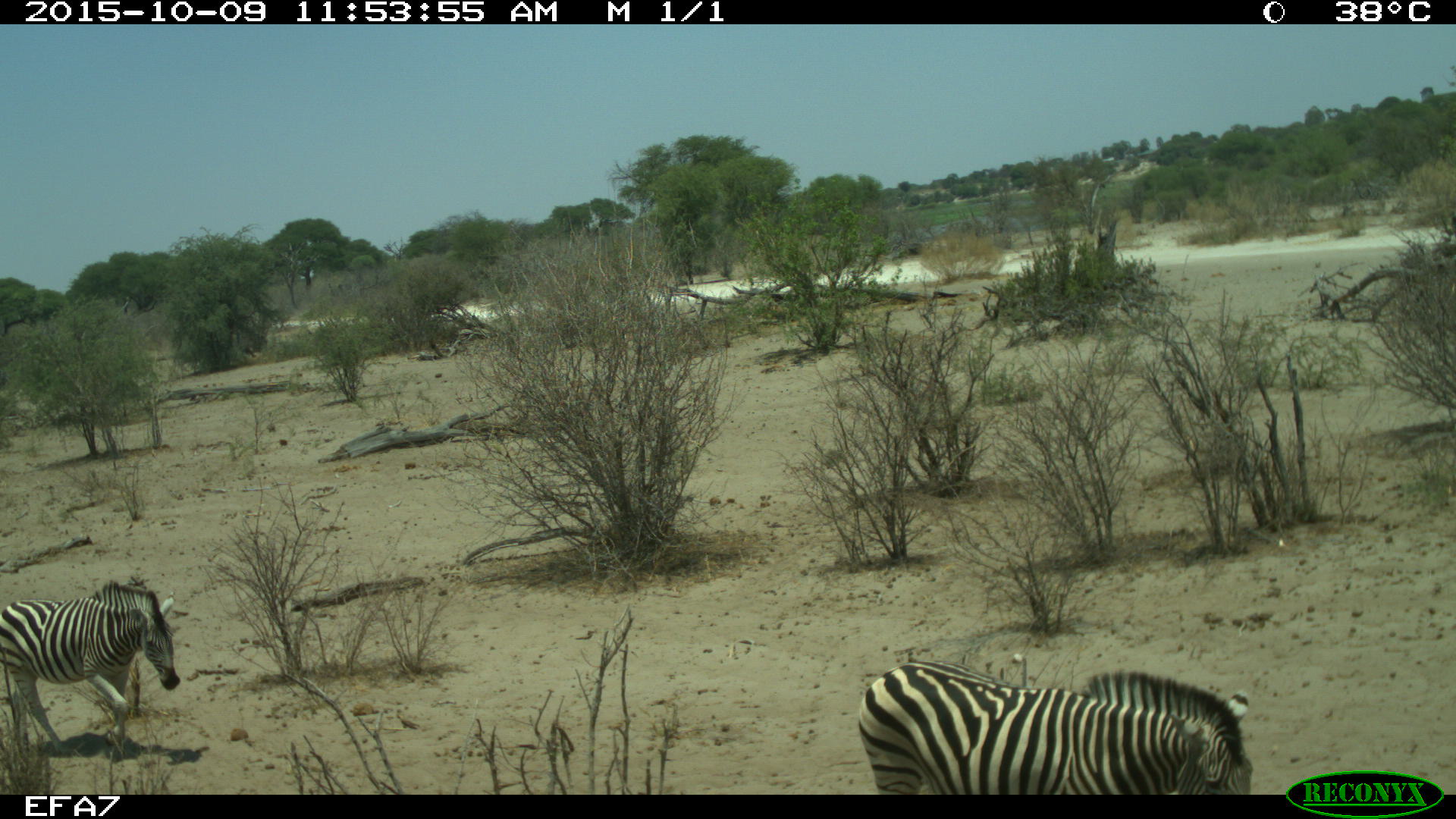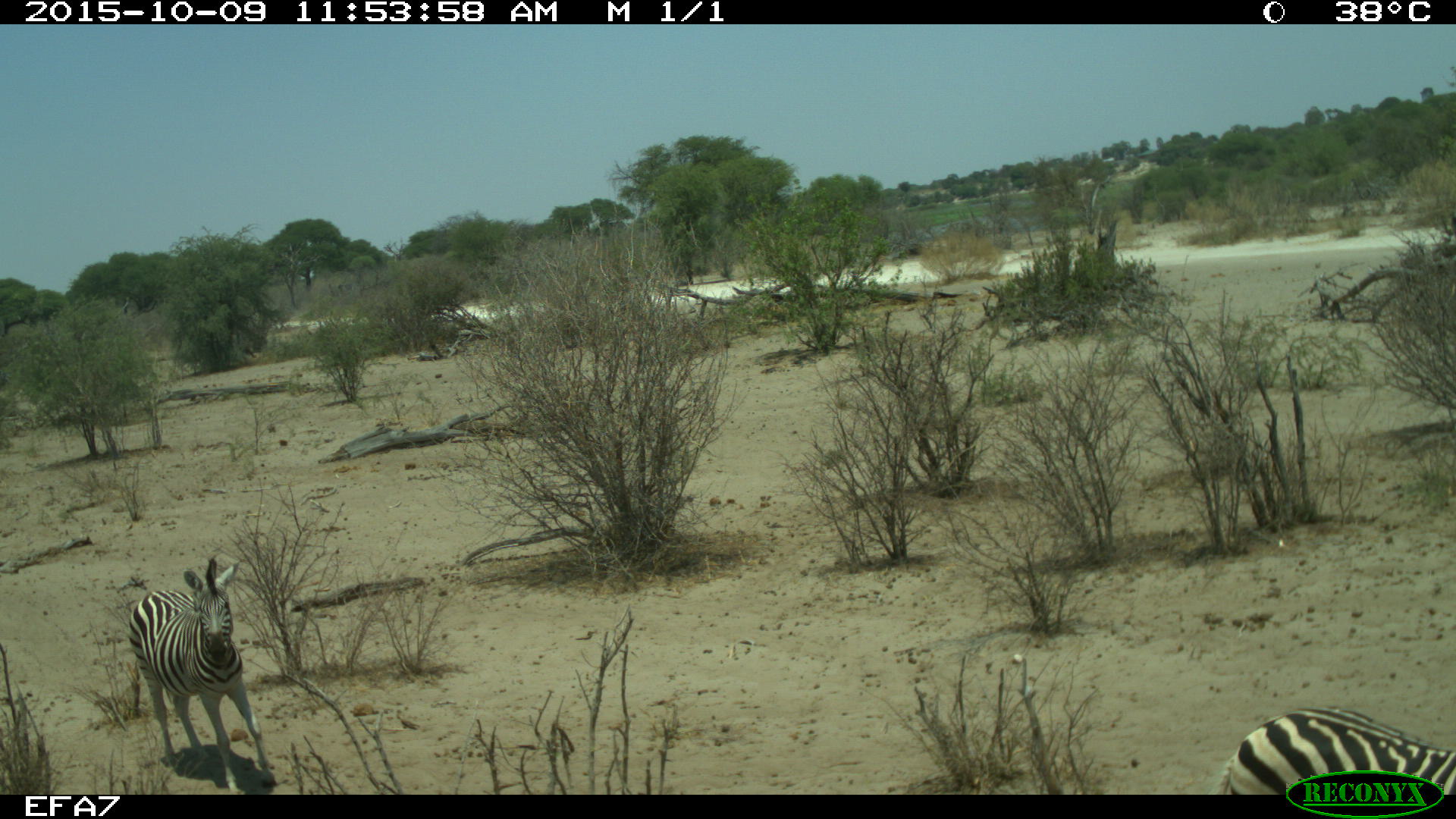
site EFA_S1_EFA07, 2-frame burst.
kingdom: Animalia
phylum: Chordata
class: Mammalia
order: Perissodactyla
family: Equidae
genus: Equus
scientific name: Equus quagga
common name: plains zebra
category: zebraplains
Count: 2.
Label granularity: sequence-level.